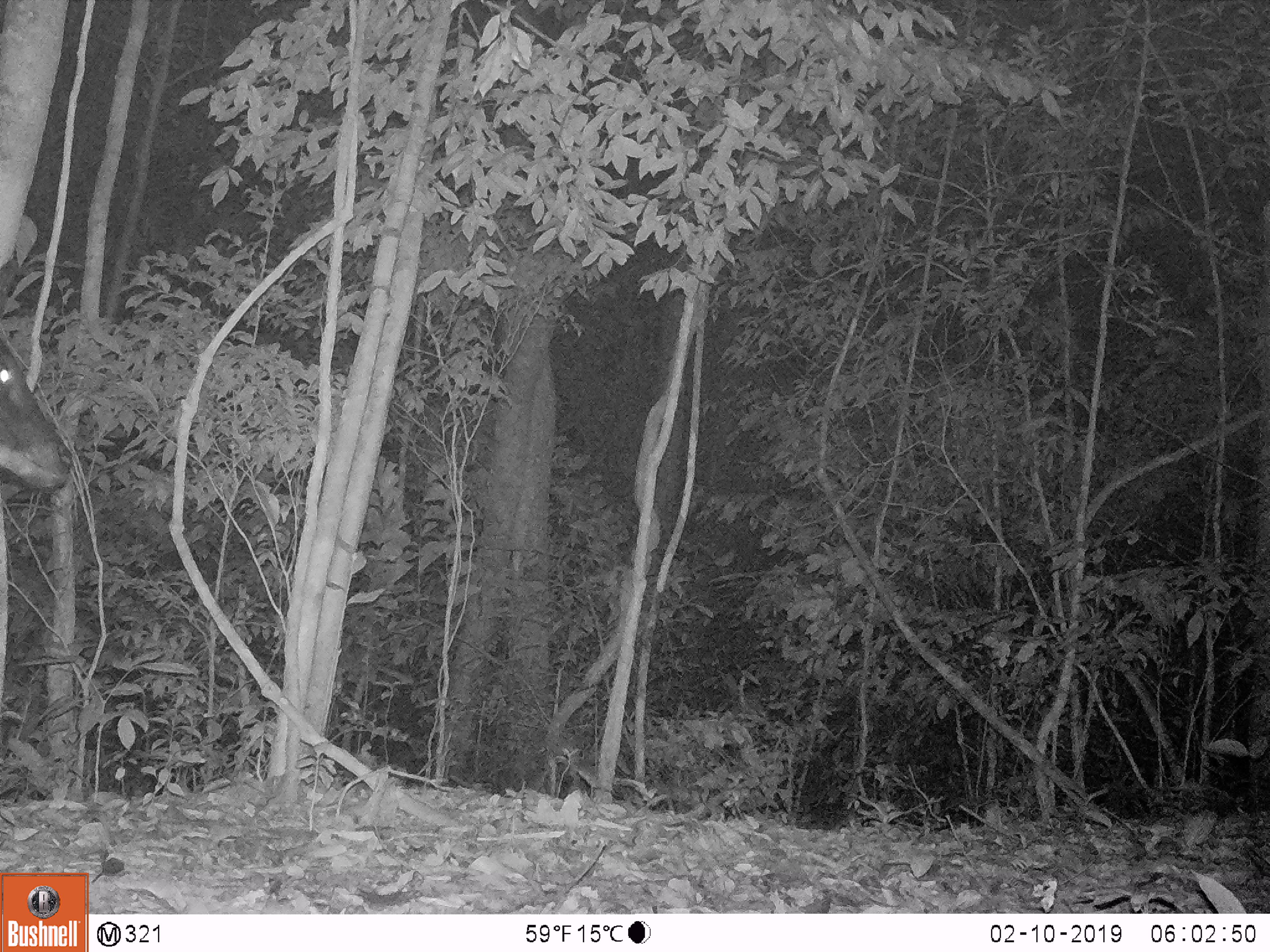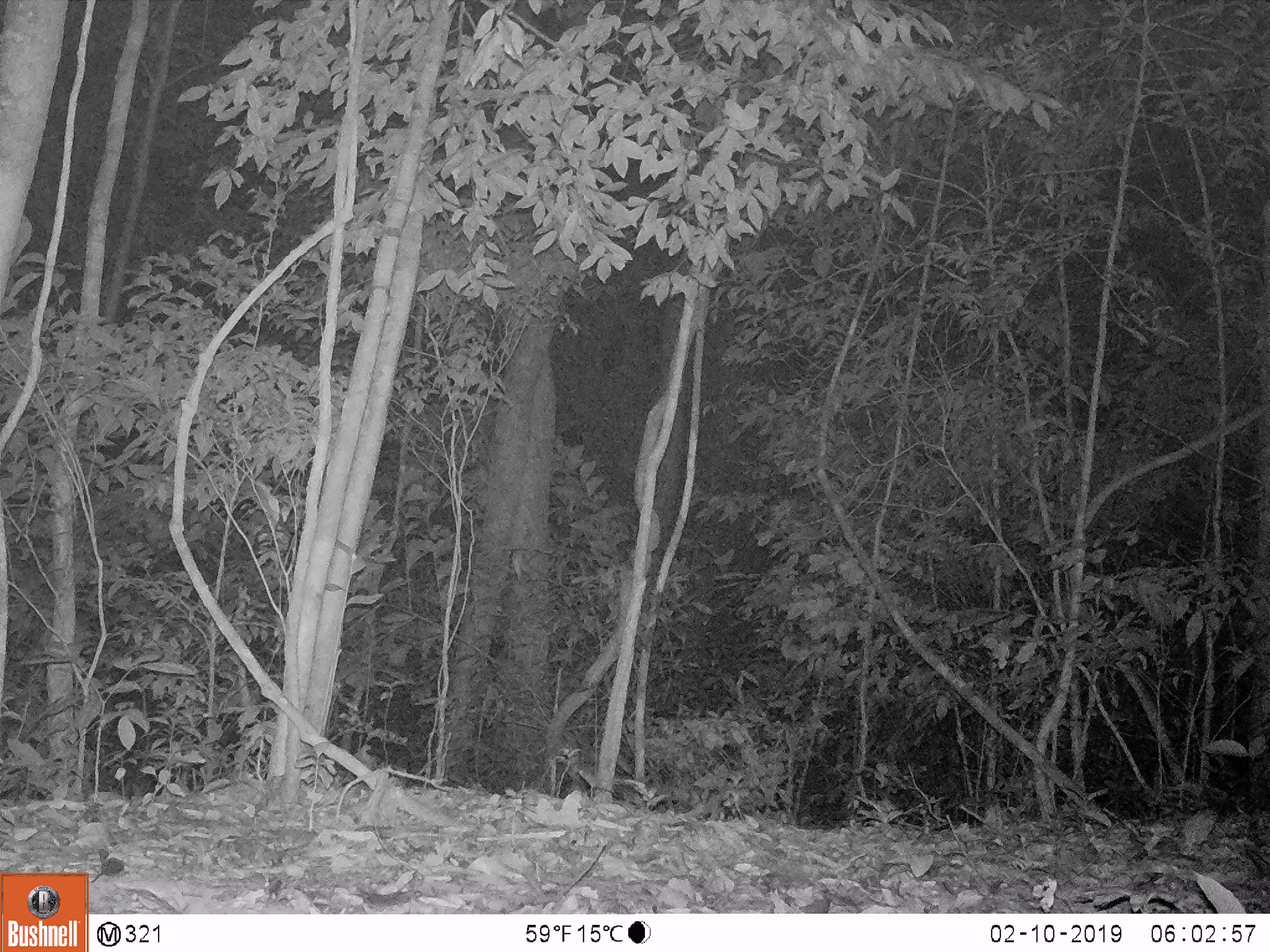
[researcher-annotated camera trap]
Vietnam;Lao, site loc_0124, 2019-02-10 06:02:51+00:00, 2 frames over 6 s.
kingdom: Animalia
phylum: Chordata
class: Mammalia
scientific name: Laurasiatheria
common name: ungulate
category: unidentified ungulates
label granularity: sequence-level